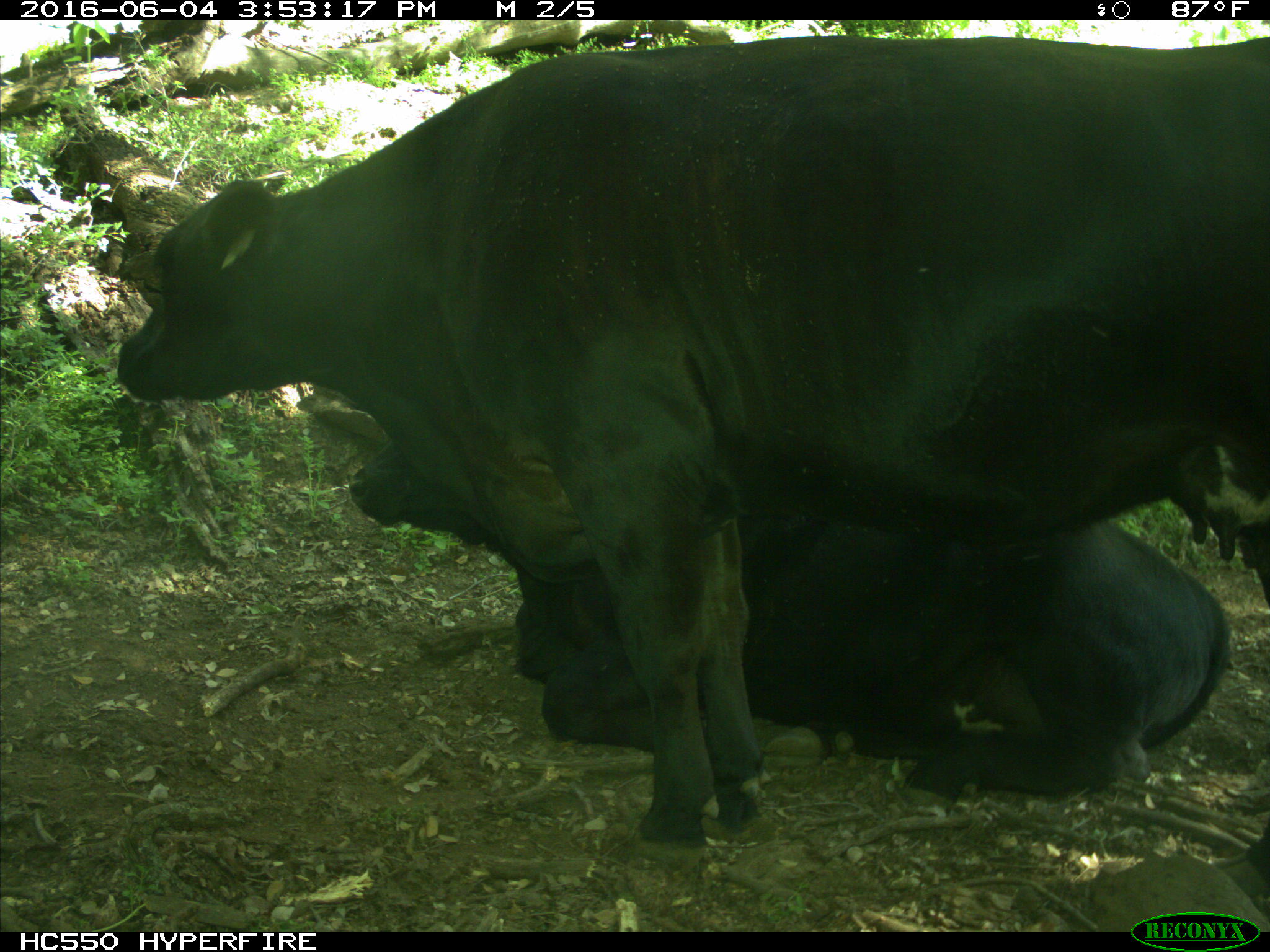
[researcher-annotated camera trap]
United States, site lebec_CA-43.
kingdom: Animalia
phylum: Chordata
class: Mammalia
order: Artiodactyla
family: Bovidae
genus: Bos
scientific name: Bos taurus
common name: domestic cow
Bos taurus (domestic cow).